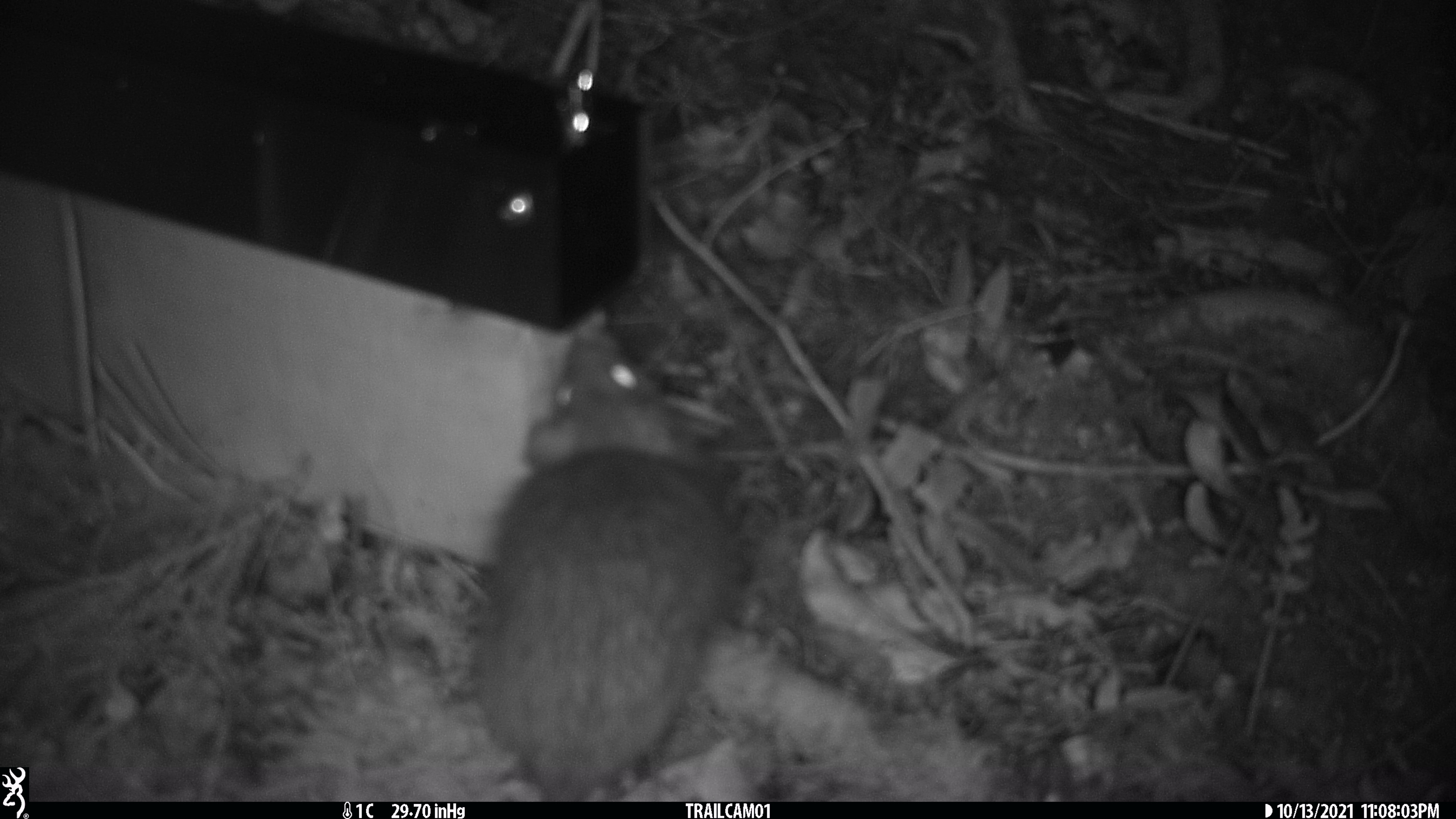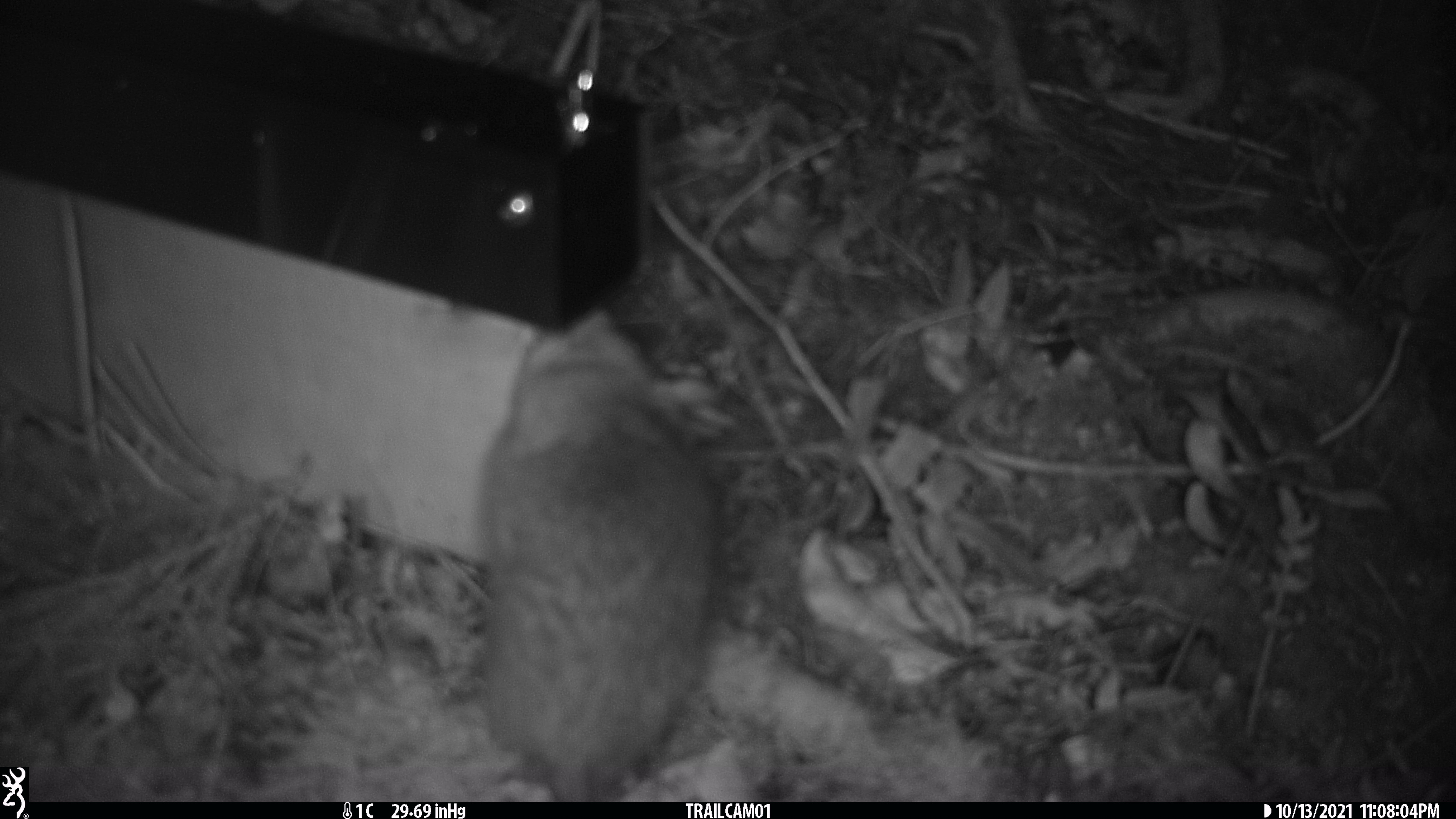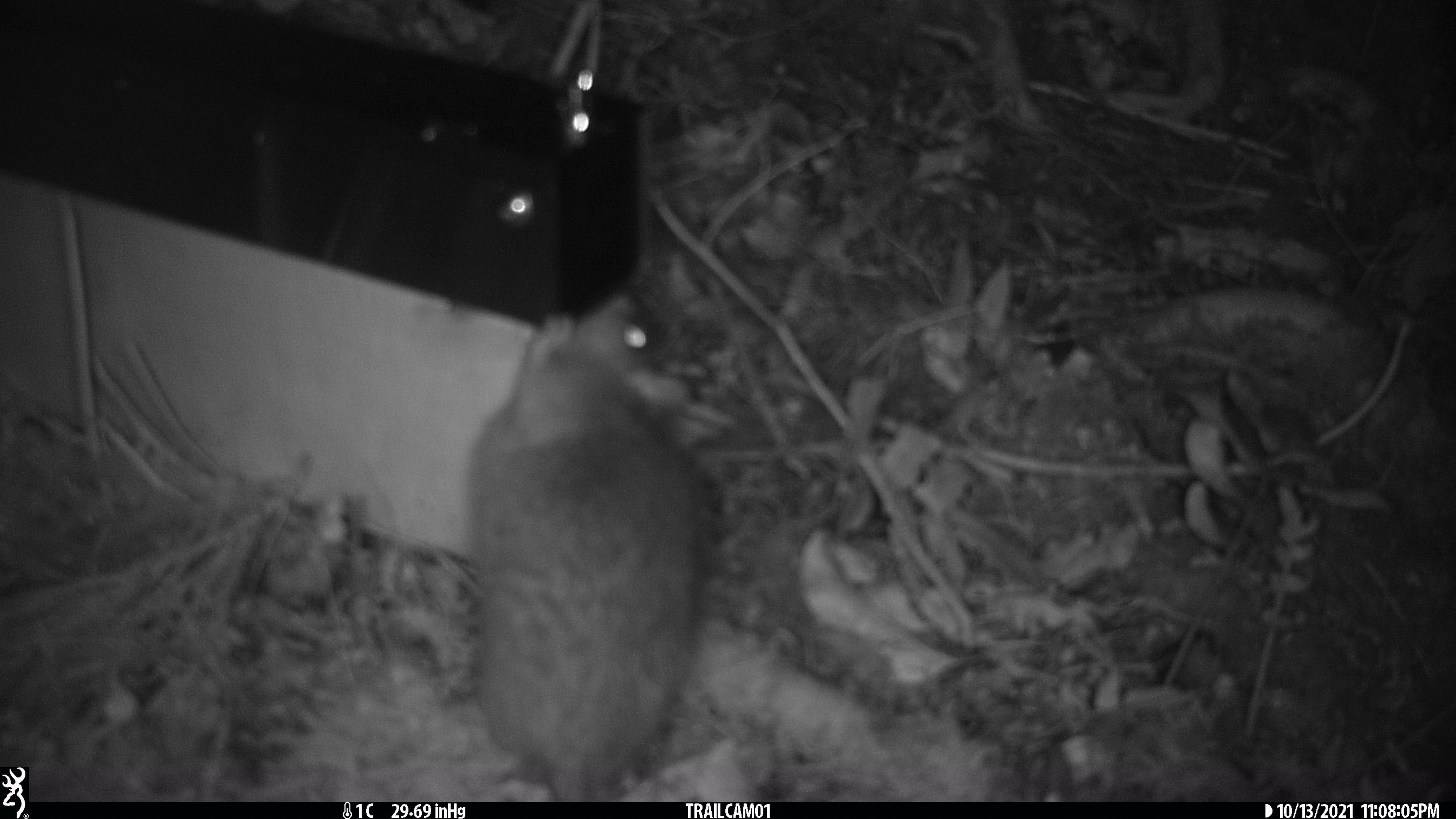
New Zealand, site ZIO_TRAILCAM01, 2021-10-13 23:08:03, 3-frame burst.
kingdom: Animalia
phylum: Chordata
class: Mammalia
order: Rodentia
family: Muridae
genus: Rattus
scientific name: Rattus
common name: rat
Rat (Rattus).